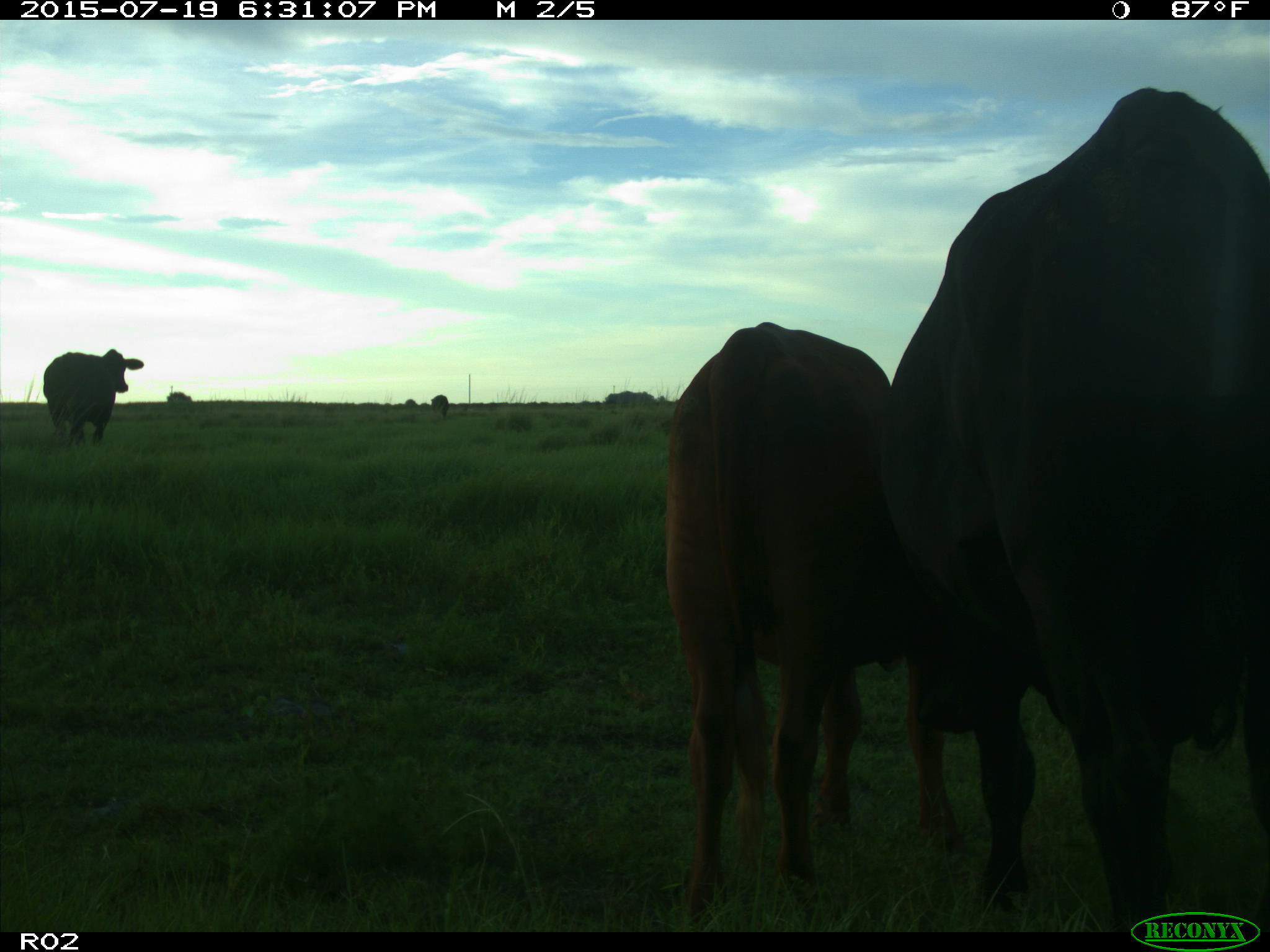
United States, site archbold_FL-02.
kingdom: Animalia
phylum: Chordata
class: Mammalia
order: Artiodactyla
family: Bovidae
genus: Bos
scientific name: Bos taurus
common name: domestic cow